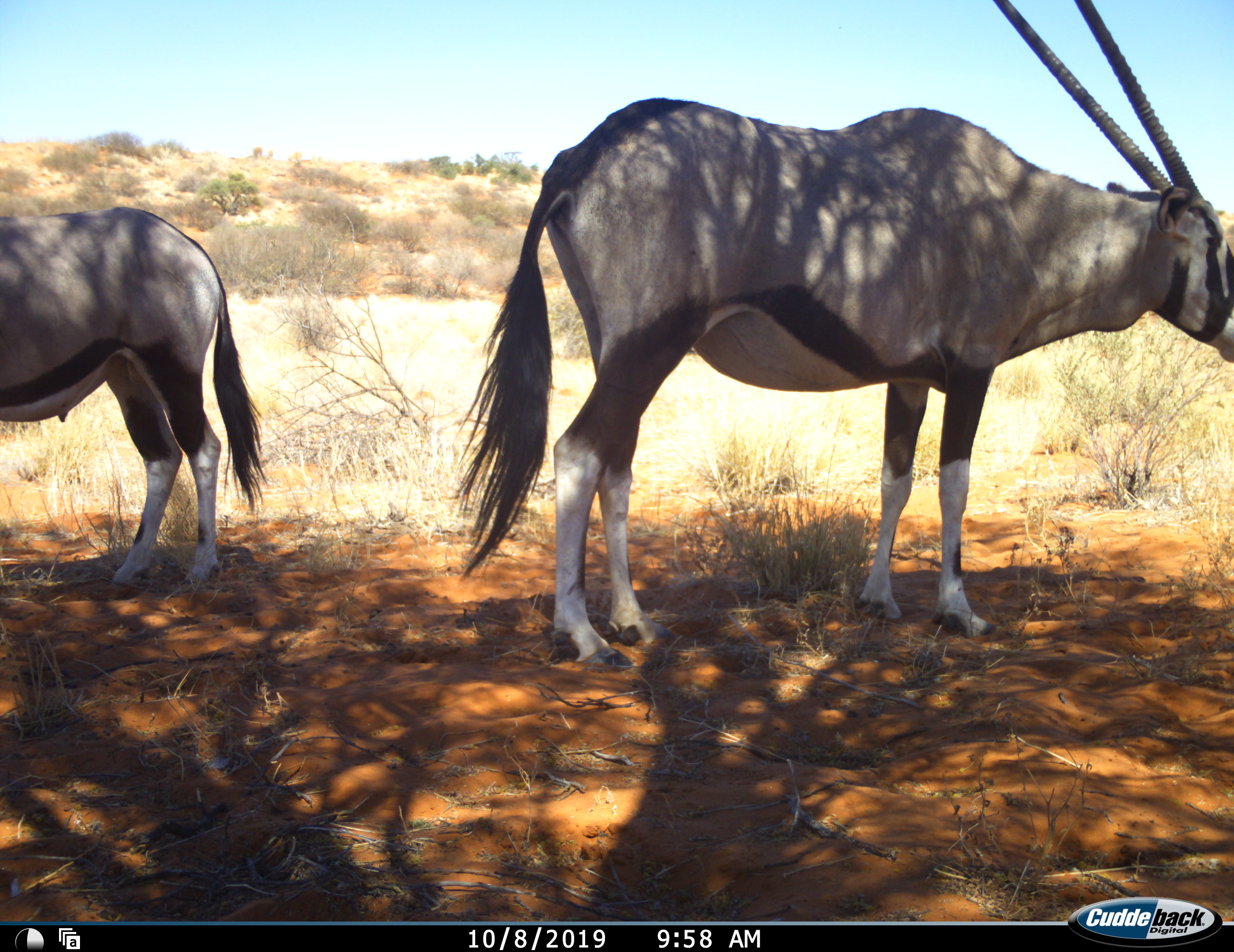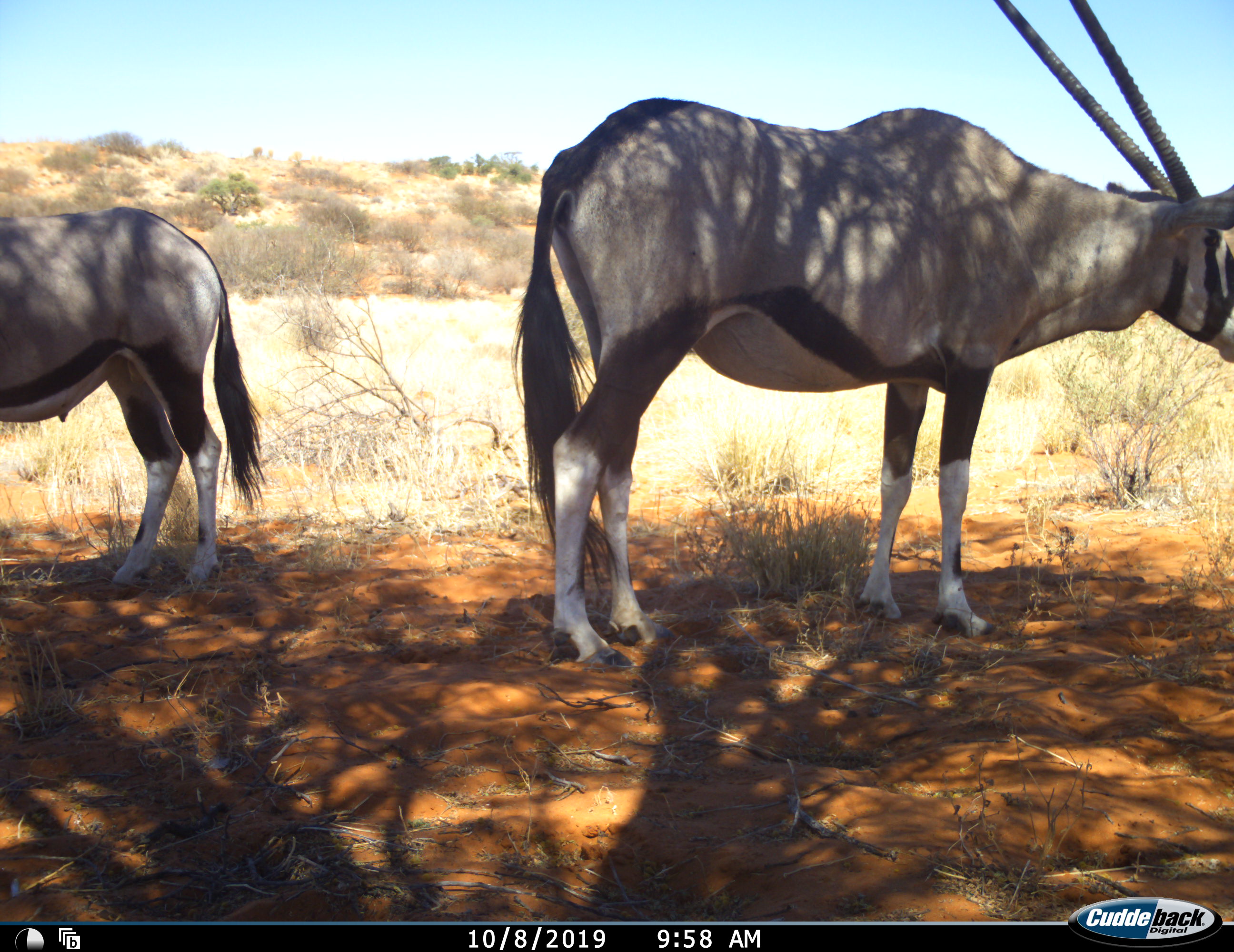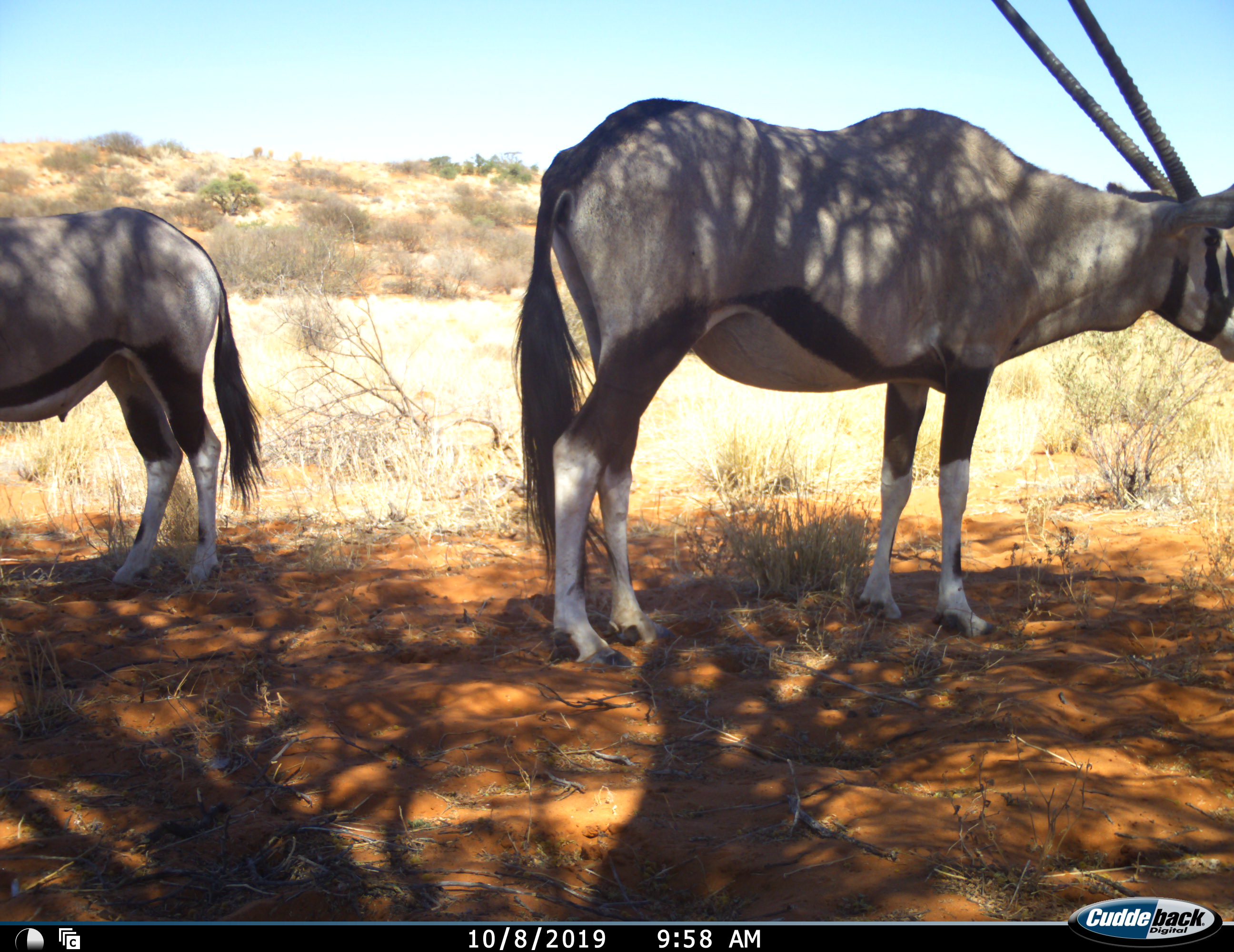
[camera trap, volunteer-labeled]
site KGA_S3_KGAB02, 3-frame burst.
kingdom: Animalia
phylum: Chordata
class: Mammalia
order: Artiodactyla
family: Bovidae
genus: Oryx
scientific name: Oryx gazella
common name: gemsbok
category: oryx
Oryx (gemsbok) (Oryx gazella), count 2. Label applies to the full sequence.